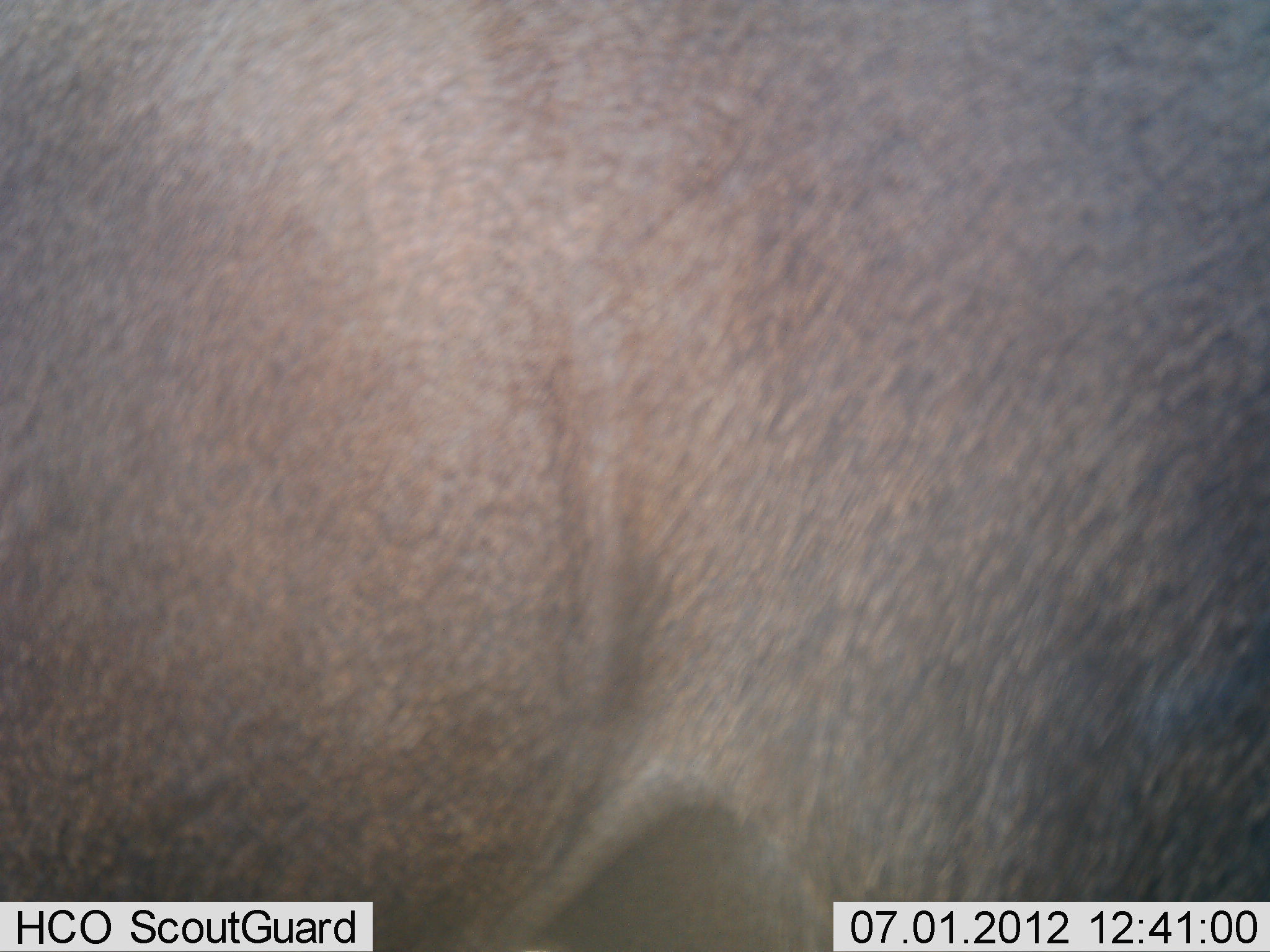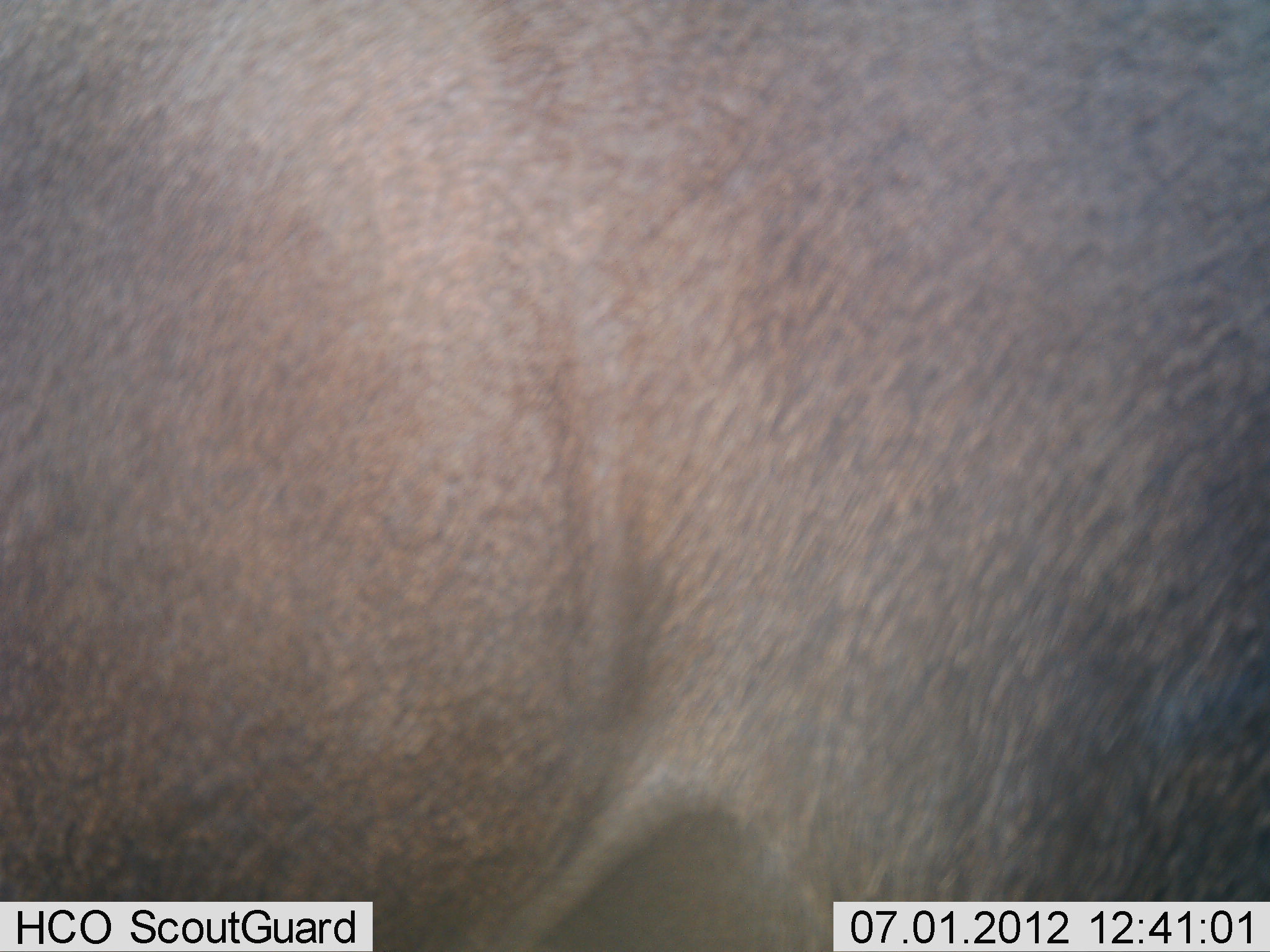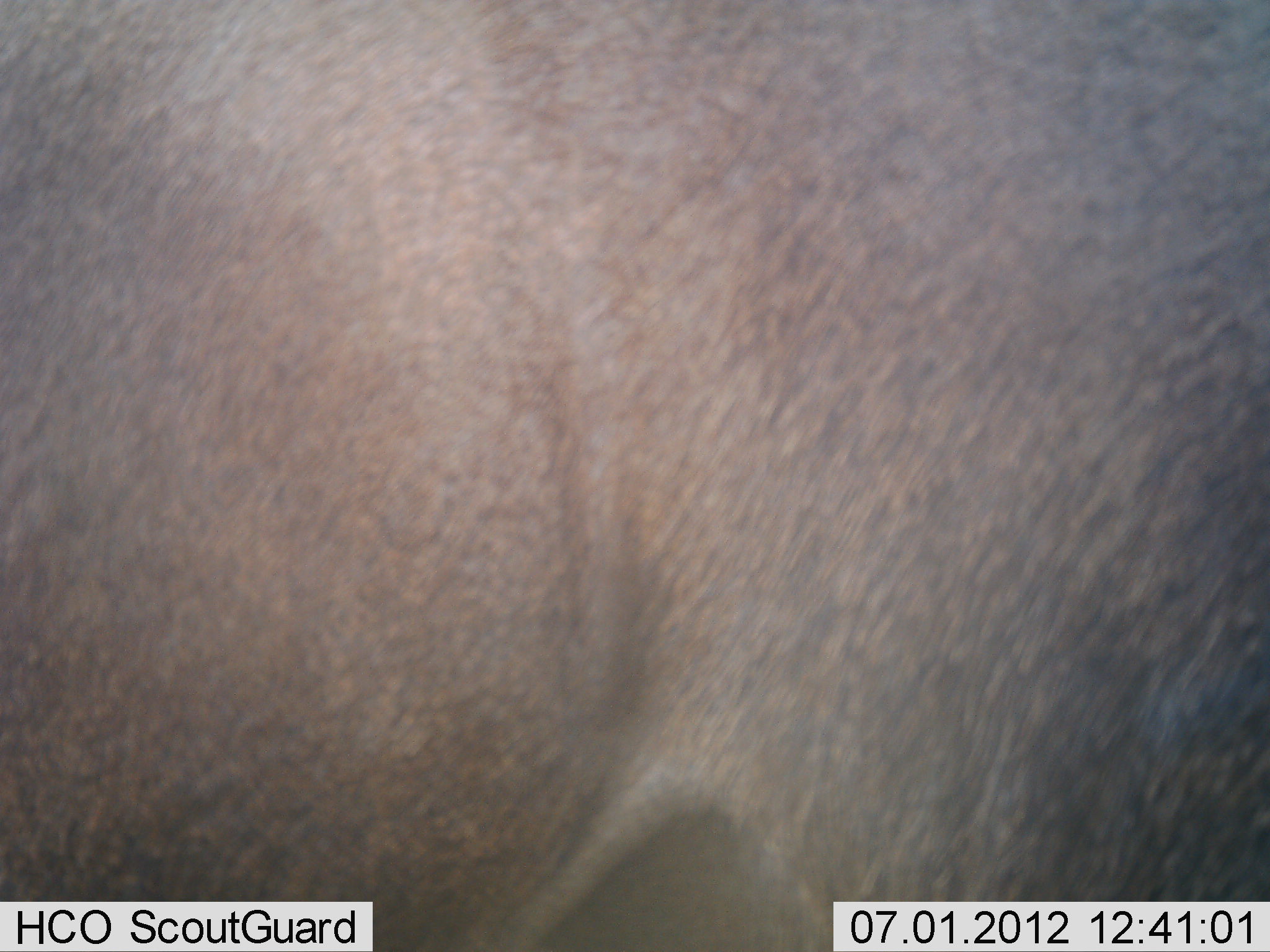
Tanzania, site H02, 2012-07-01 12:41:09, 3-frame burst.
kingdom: Animalia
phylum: Chordata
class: Mammalia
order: Artiodactyla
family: Bovidae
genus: Connochaetes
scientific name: Connochaetes taurinus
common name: blue wildebeest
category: wildebeest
Wildebeest (blue wildebeest) (Connochaetes taurinus), count 1. Behavior (volunteer vote fractions): standing 100%, resting 0%, moving 0%, interacting 0%. Young present (vote fraction): 0%. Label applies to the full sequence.